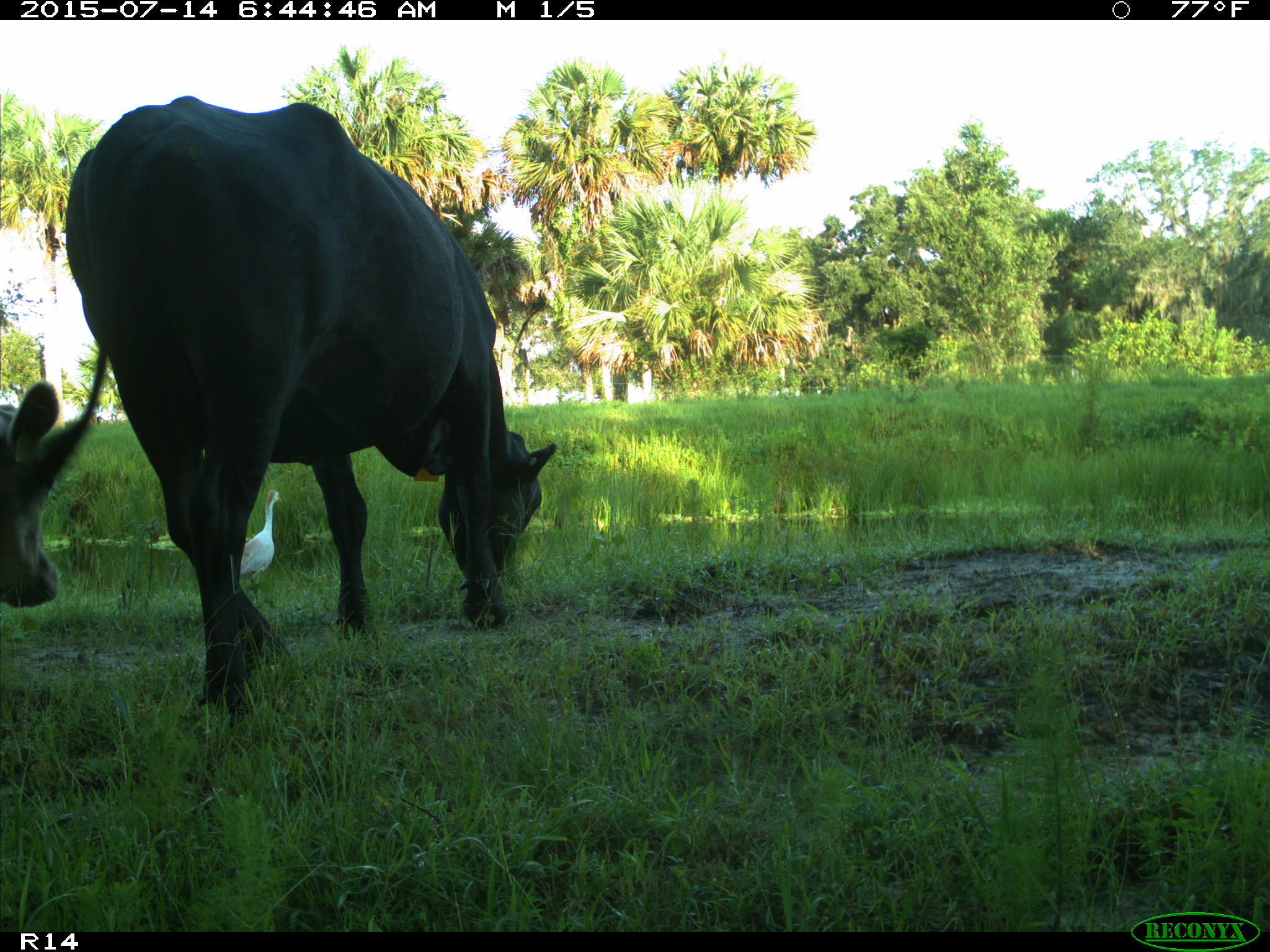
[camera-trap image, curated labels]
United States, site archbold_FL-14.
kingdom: Animalia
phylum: Chordata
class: Mammalia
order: Artiodactyla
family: Bovidae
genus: Bos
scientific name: Bos taurus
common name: domestic cow